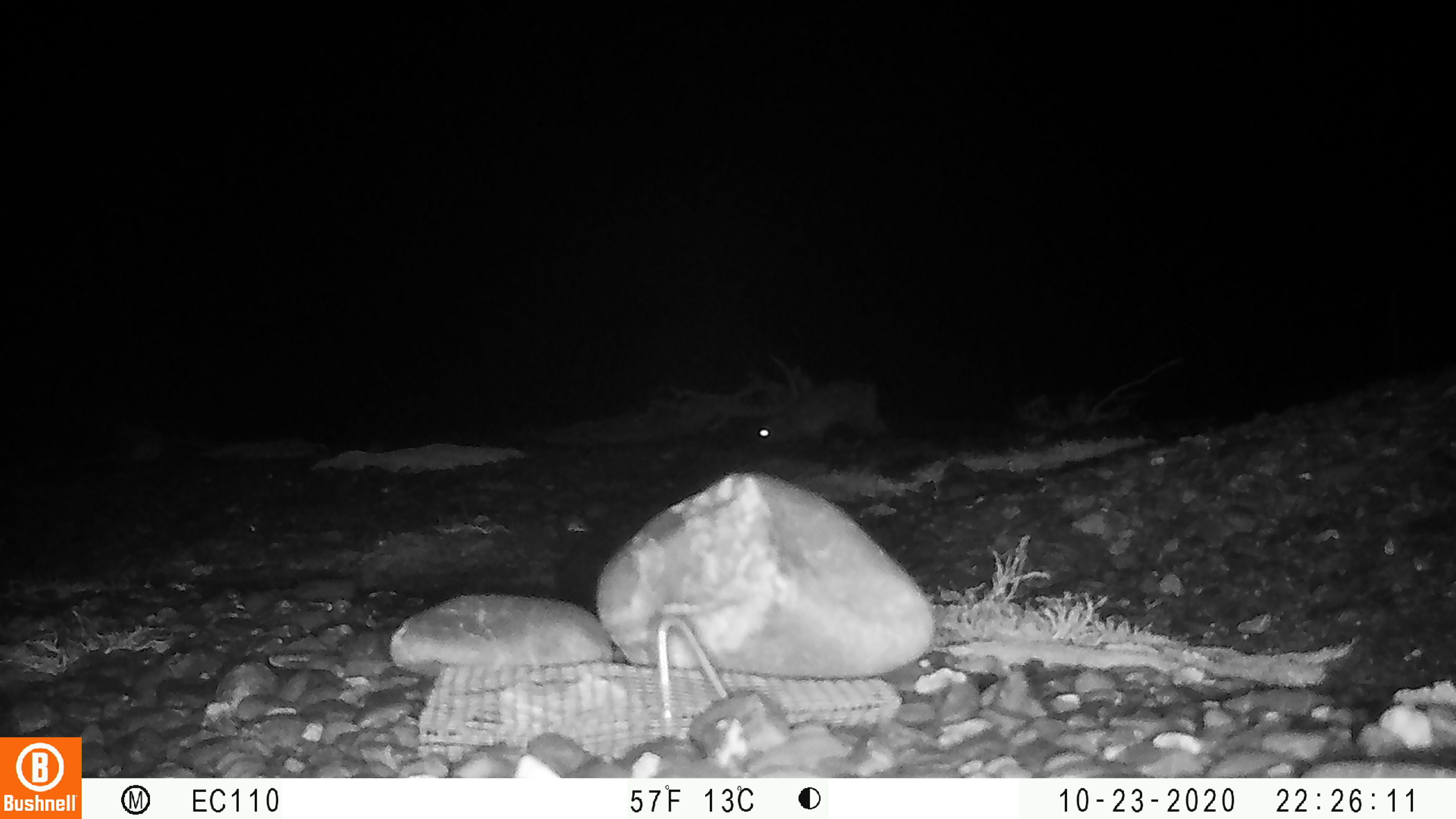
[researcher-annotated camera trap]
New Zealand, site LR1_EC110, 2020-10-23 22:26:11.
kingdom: Animalia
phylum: Chordata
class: Mammalia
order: Lagomorpha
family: Leporidae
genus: Oryctolagus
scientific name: Oryctolagus cuniculus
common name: european rabbit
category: rabbit